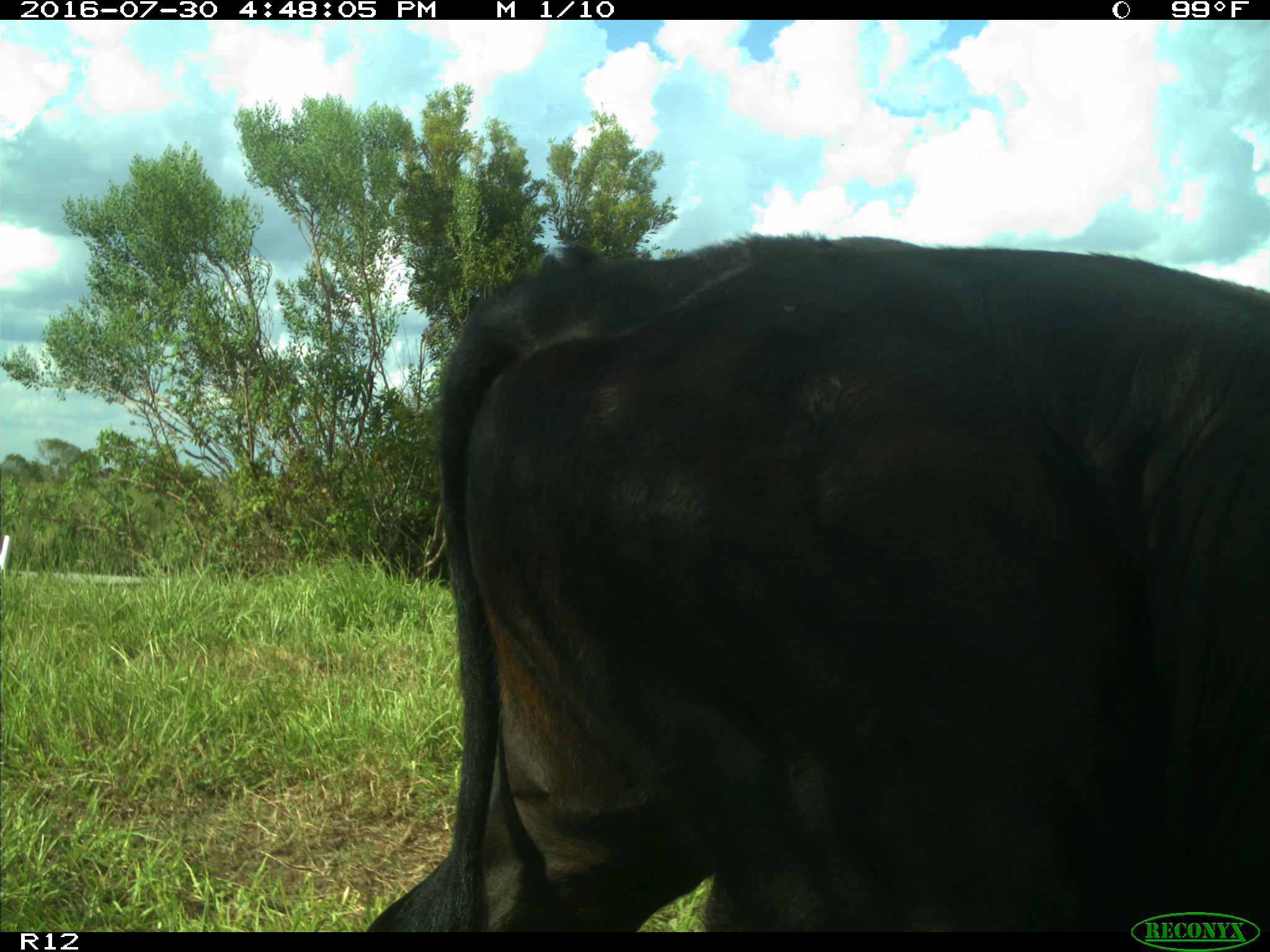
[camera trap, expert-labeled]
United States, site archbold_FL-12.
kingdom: Animalia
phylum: Chordata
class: Mammalia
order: Artiodactyla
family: Bovidae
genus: Bos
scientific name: Bos taurus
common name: domestic cow